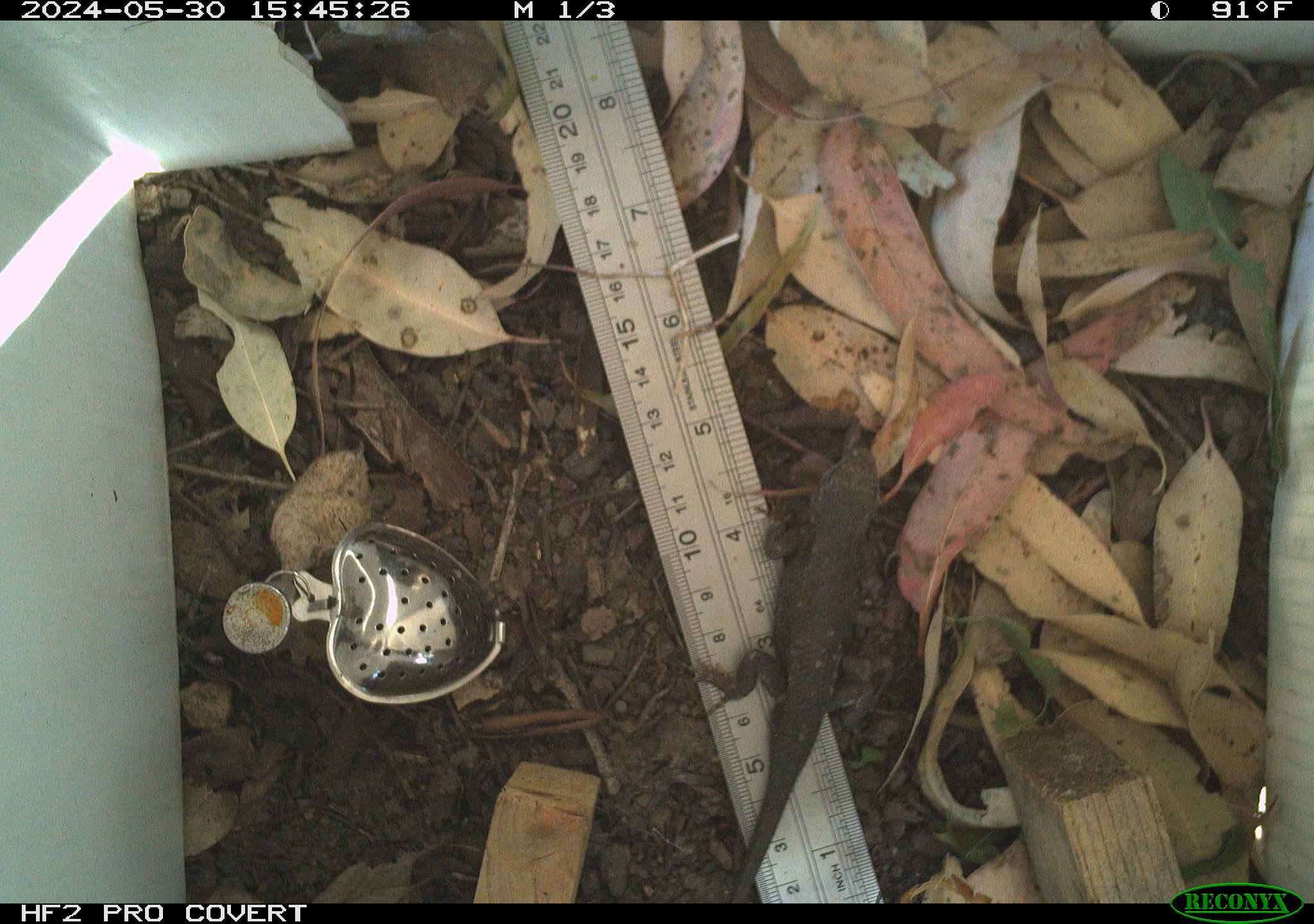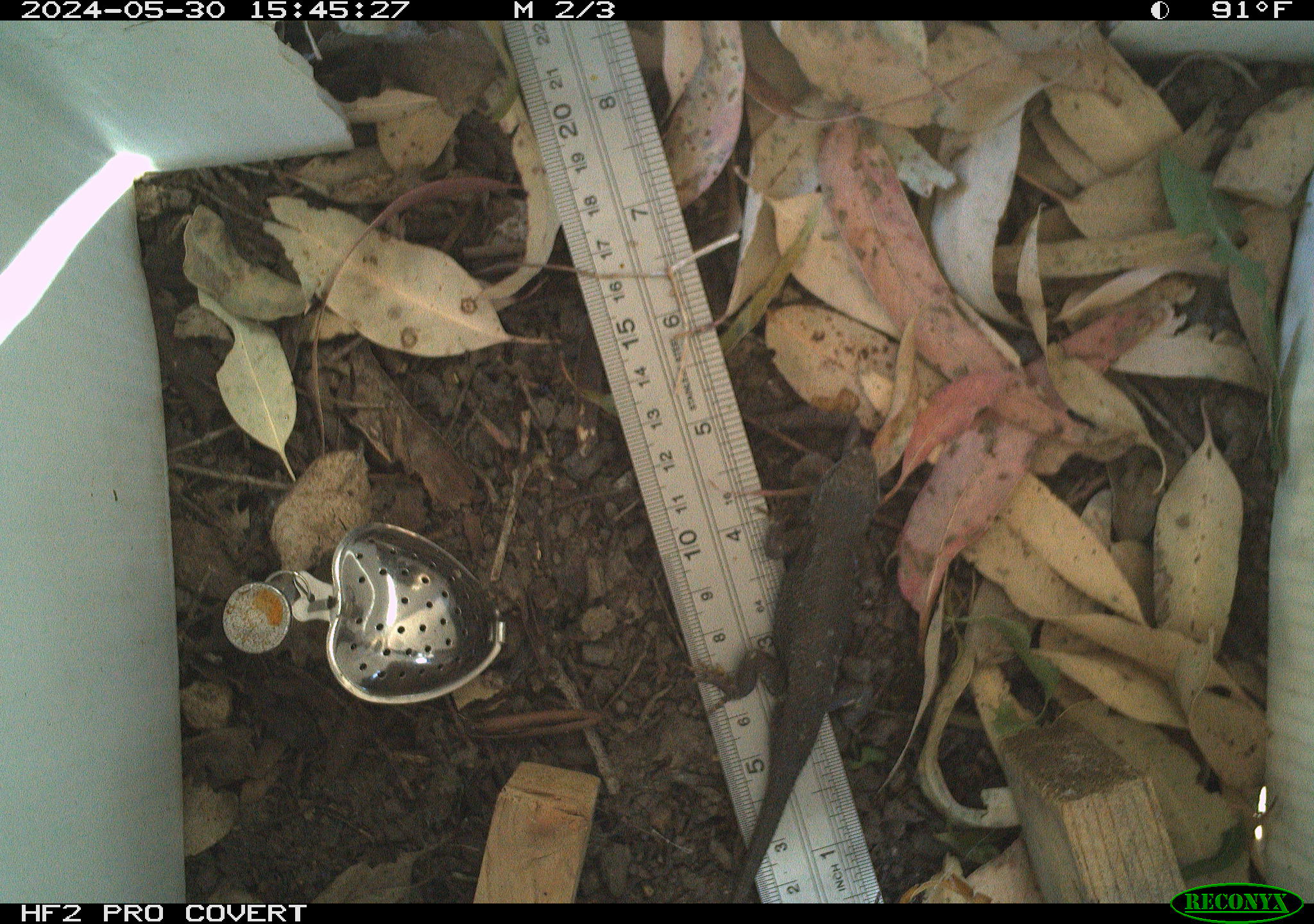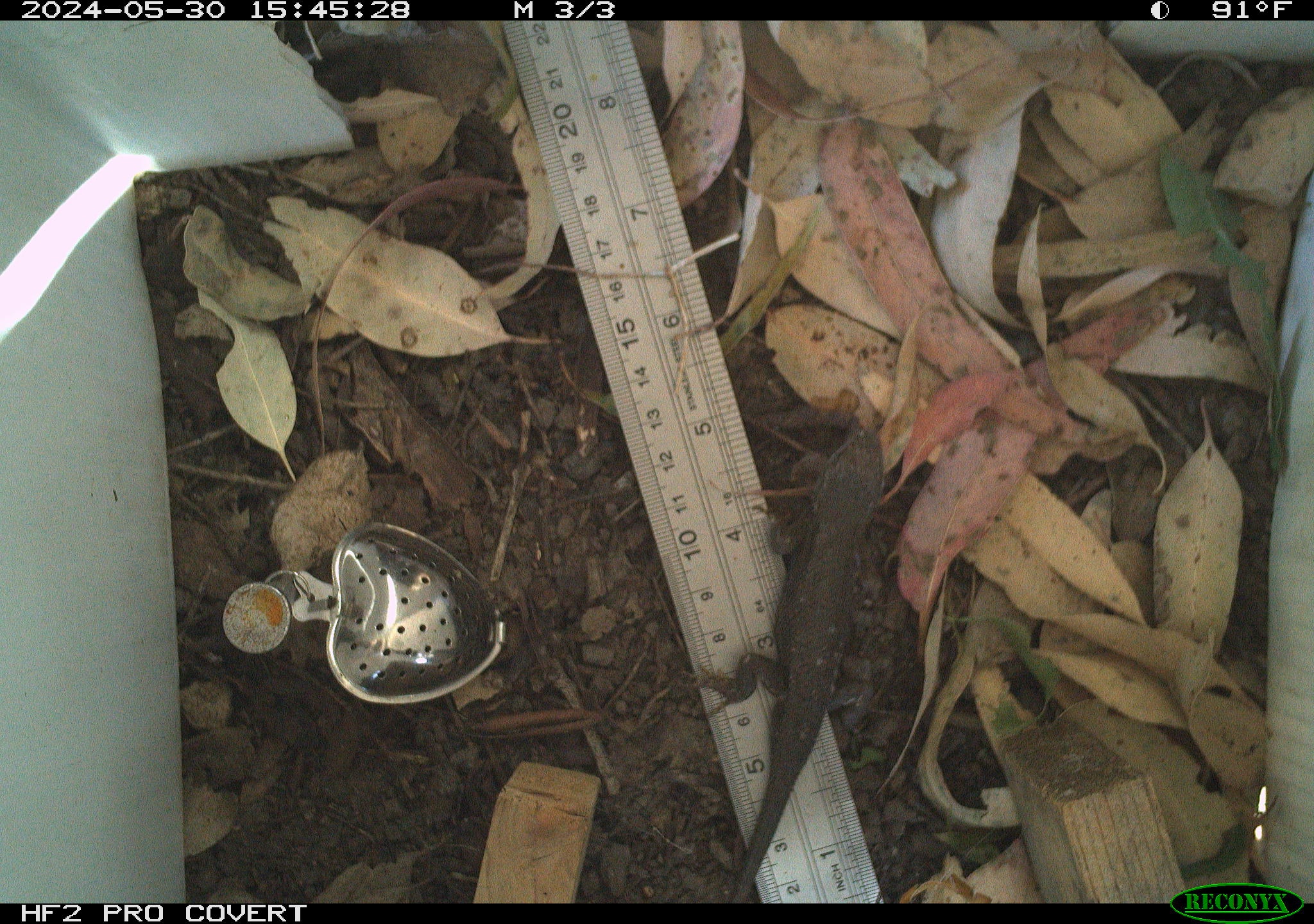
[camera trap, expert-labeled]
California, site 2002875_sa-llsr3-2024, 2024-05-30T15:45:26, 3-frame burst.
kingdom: Animalia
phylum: Chordata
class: Reptilia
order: Squamata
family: Phrynosomatidae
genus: Sceloporus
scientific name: Sceloporus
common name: spiny lizards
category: sceloporus species